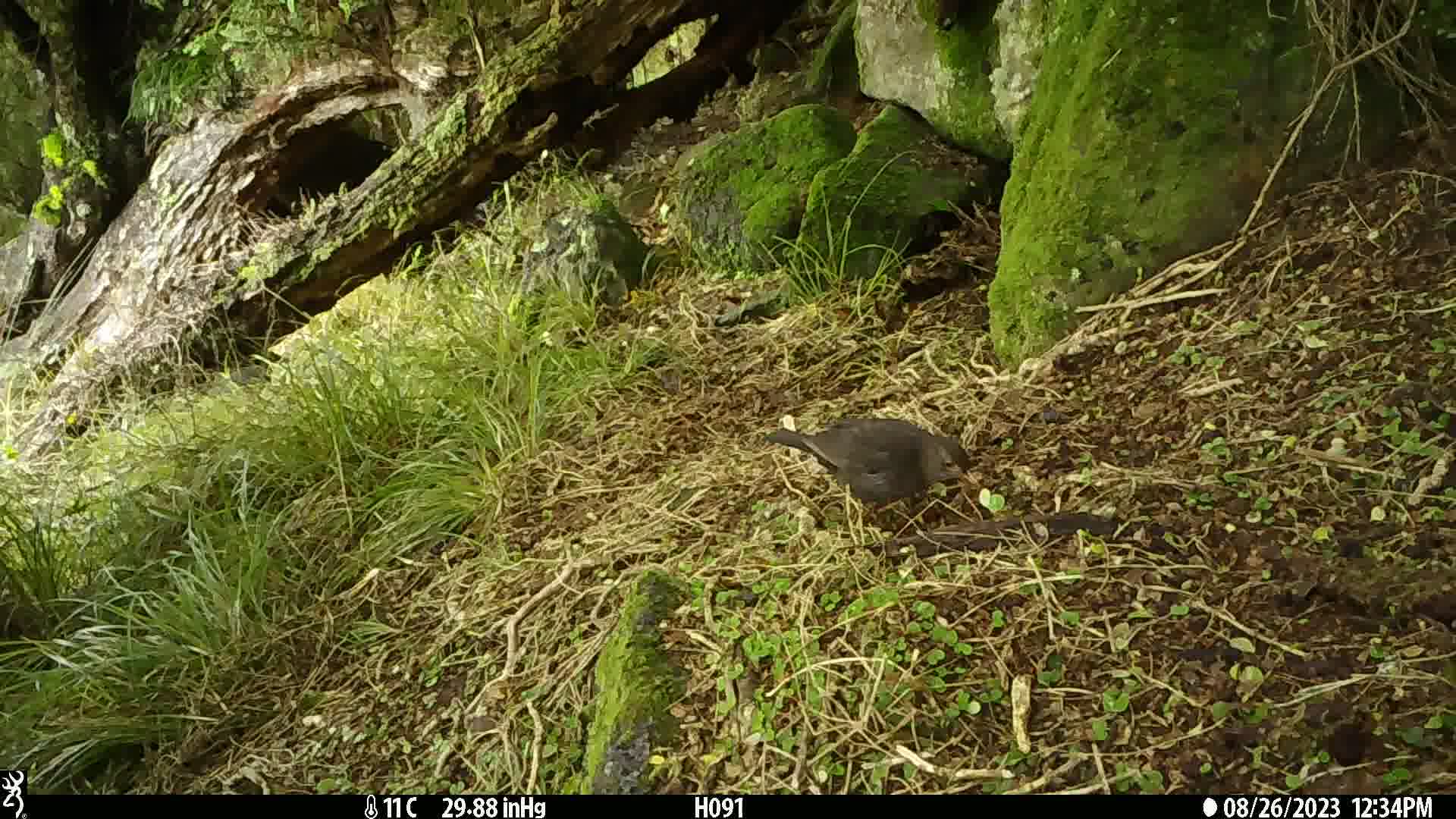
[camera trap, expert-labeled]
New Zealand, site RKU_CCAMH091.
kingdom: Animalia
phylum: Chordata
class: Aves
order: Passeriformes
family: Turdidae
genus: Turdus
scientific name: Turdus merula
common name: eurasian blackbird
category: blackbird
Blackbird (eurasian blackbird) (Turdus merula).